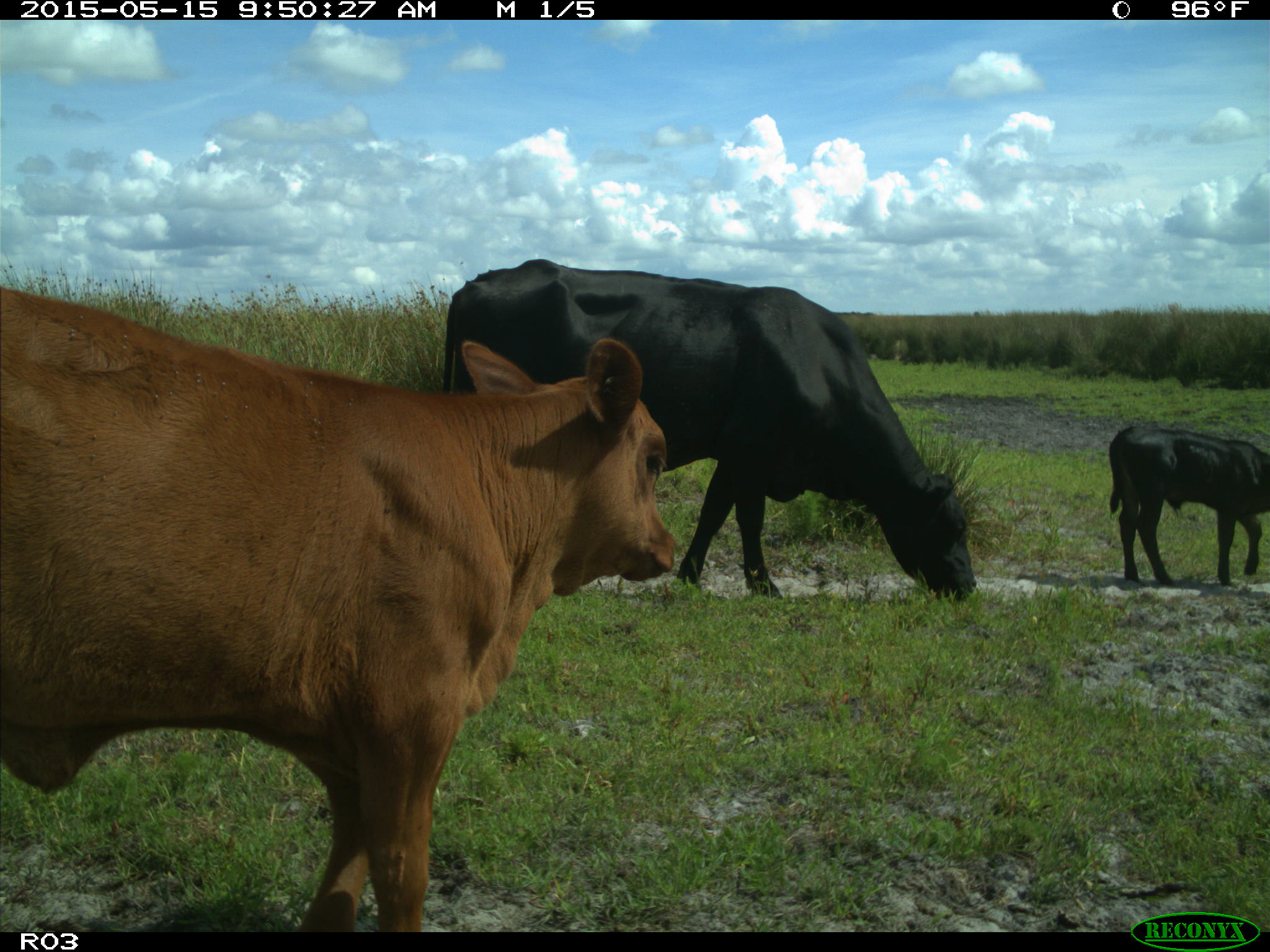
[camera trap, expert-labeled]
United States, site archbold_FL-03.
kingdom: Animalia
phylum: Chordata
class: Mammalia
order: Artiodactyla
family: Bovidae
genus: Bos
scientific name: Bos taurus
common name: domestic cow